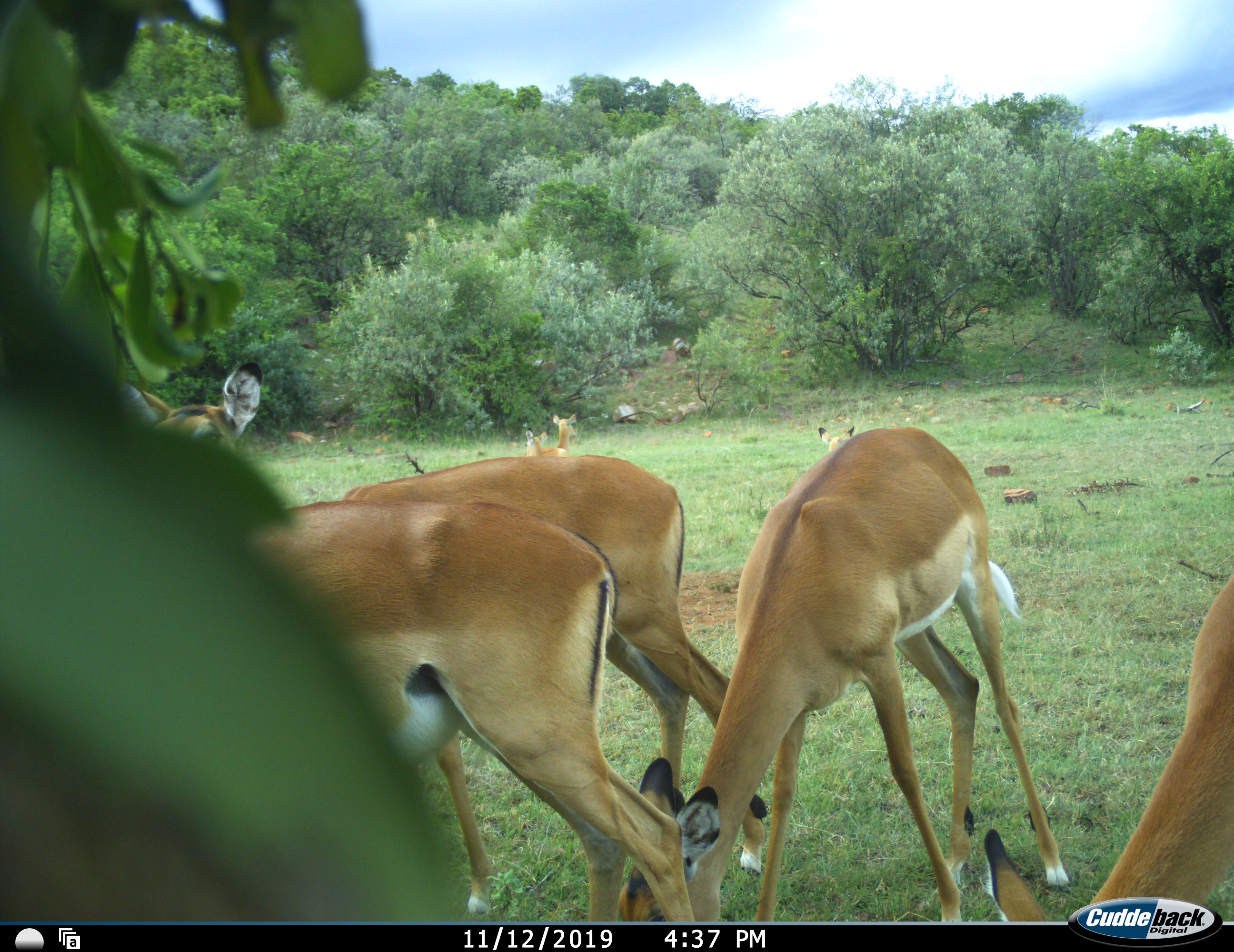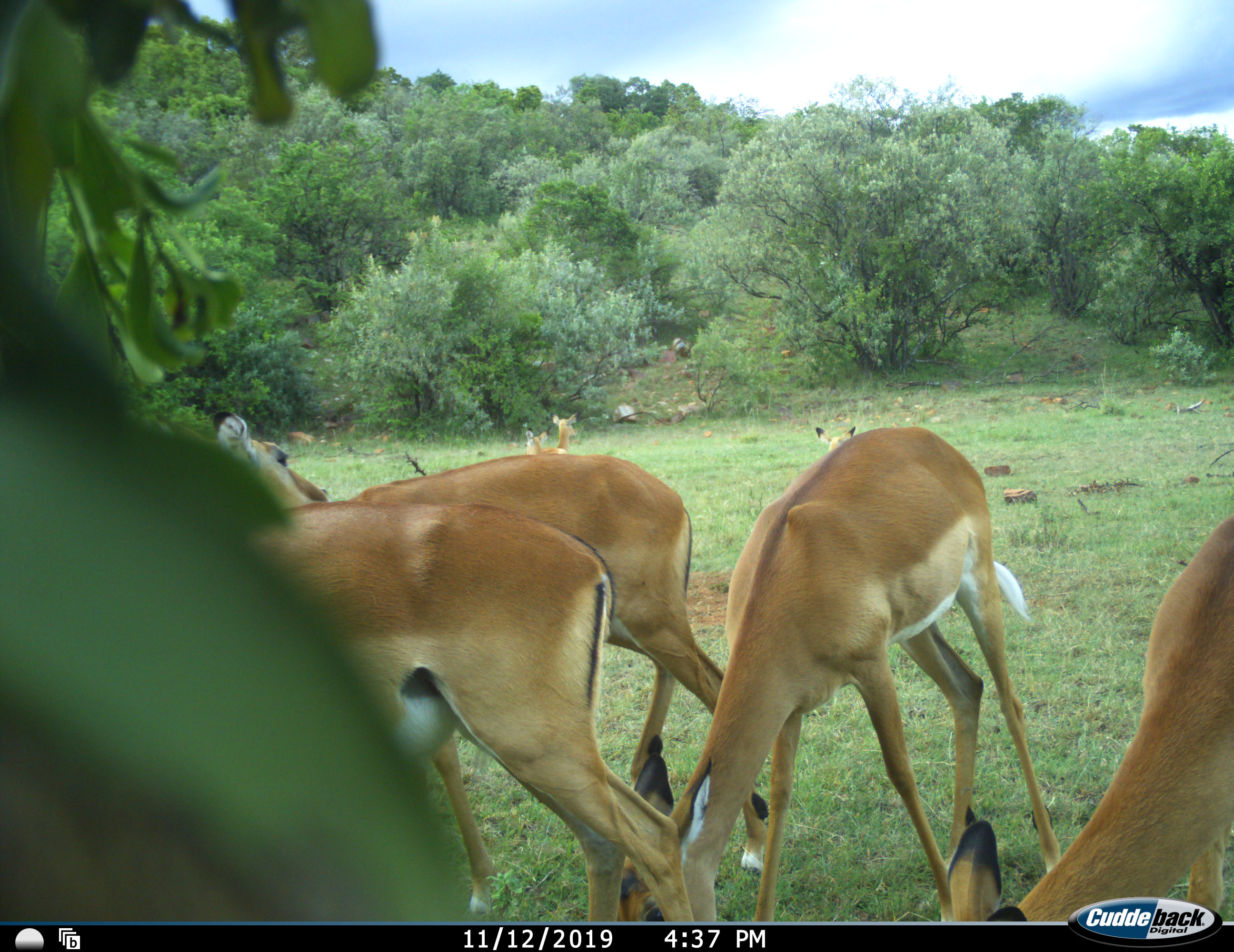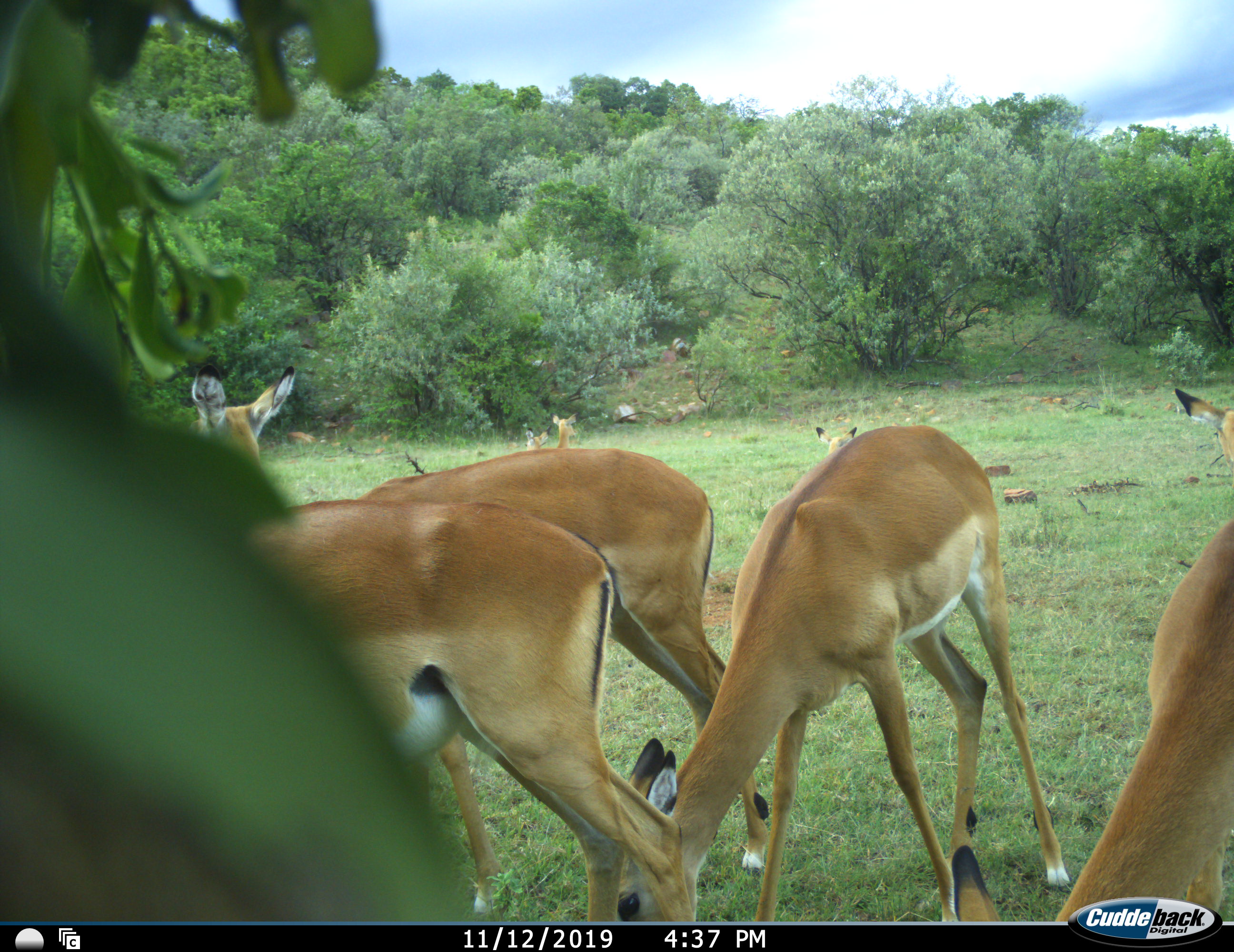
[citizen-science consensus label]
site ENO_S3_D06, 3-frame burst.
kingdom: Animalia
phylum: Chordata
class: Mammalia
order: Artiodactyla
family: Bovidae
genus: Aepyceros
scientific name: Aepyceros melampus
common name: impala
Impala (Aepyceros melampus), count 7. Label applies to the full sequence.